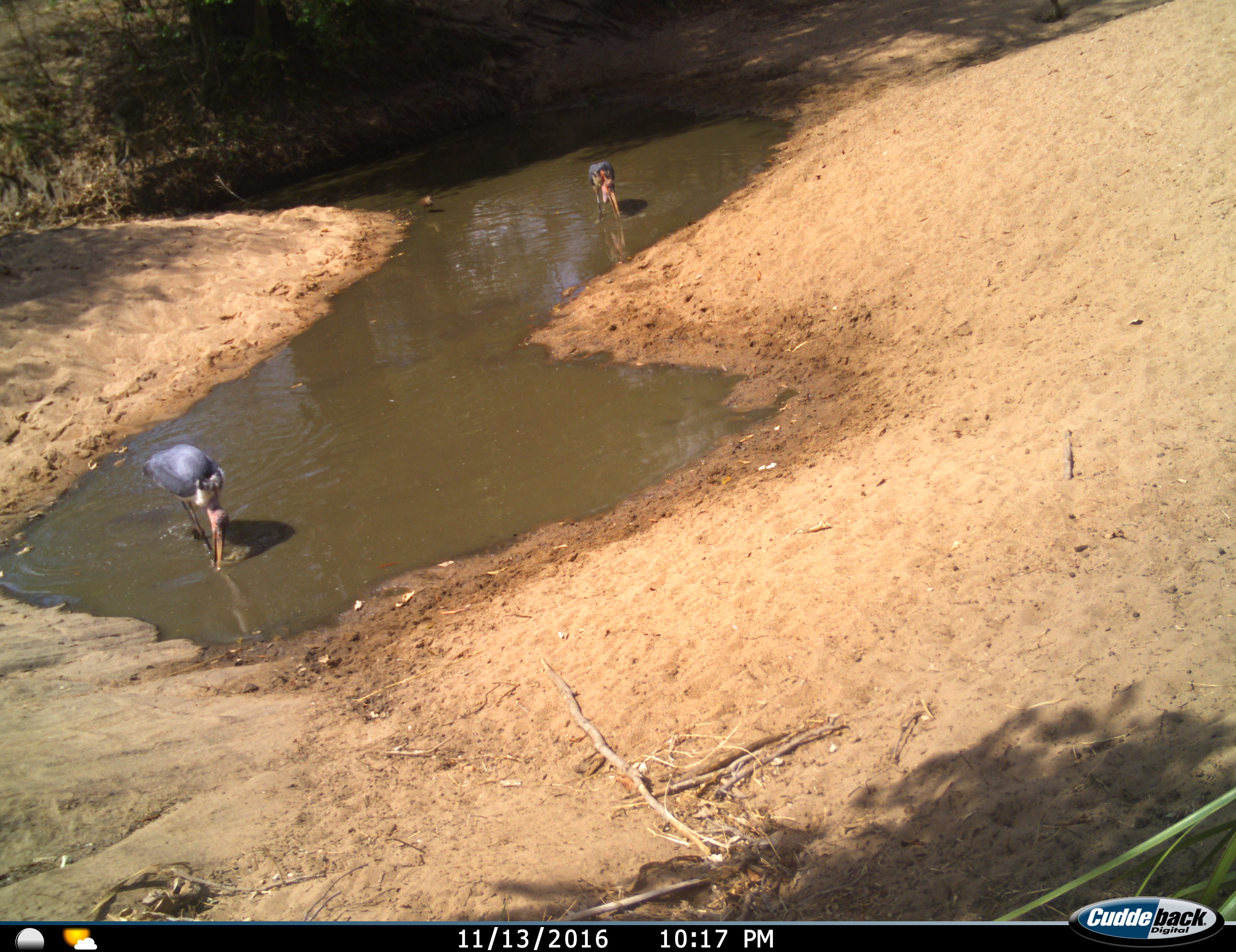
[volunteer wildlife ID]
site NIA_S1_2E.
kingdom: Animalia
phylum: Chordata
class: Aves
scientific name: Aves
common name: bird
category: birdother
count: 2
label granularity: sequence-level